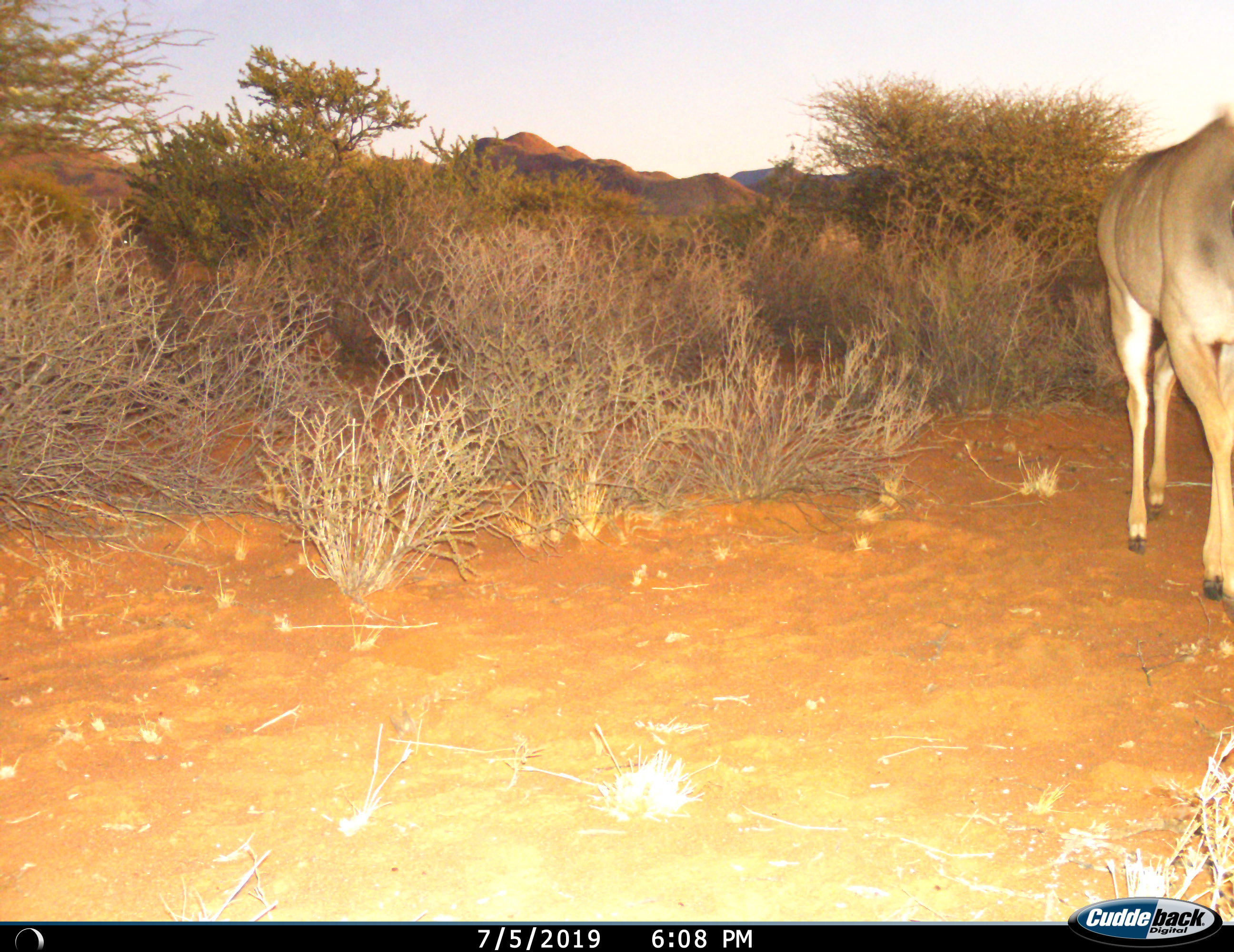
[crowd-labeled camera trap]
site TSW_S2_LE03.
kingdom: Animalia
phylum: Chordata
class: Mammalia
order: Artiodactyla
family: Bovidae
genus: Tragelaphus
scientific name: Tragelaphus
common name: kudu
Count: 1.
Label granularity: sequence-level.